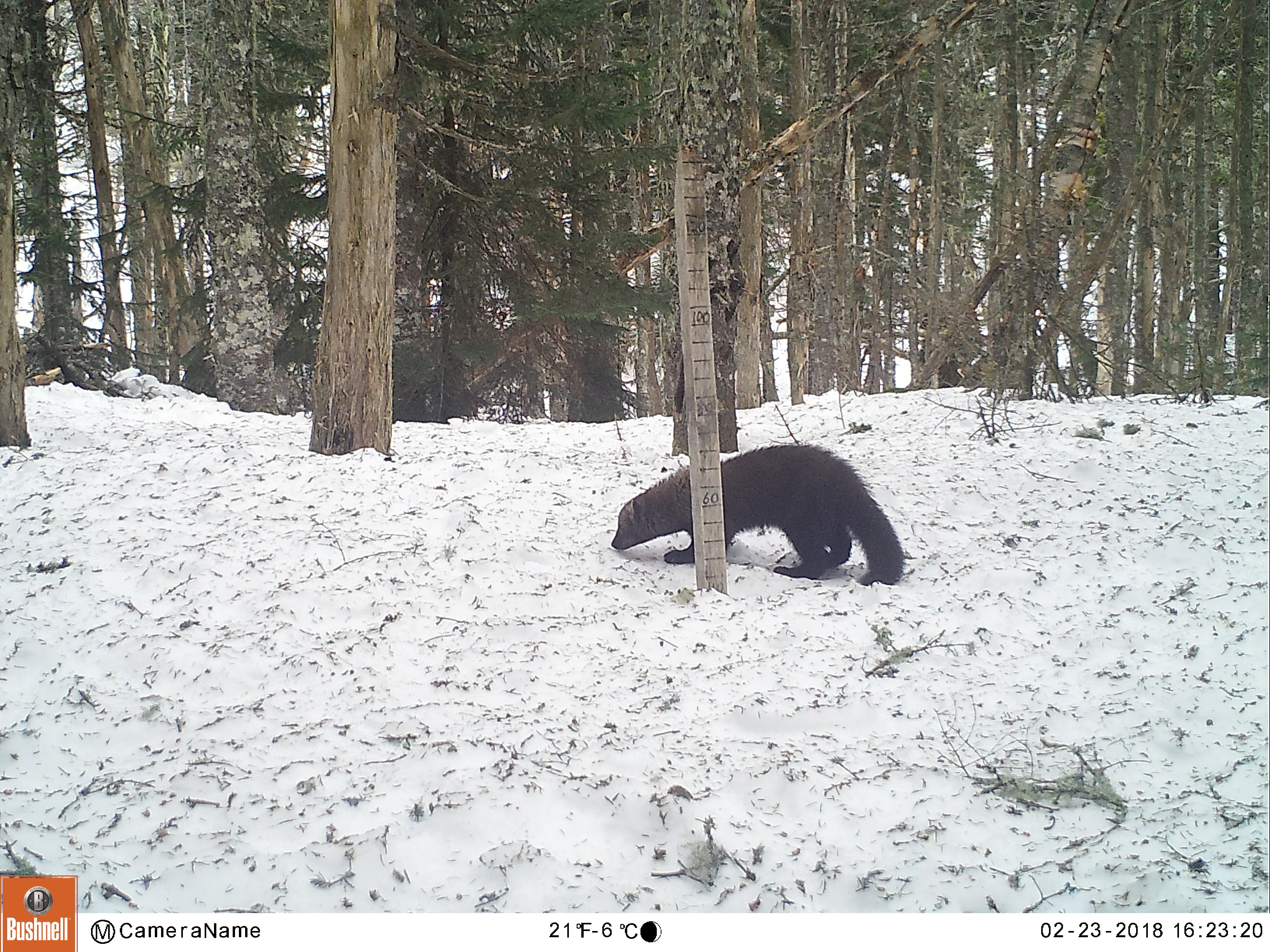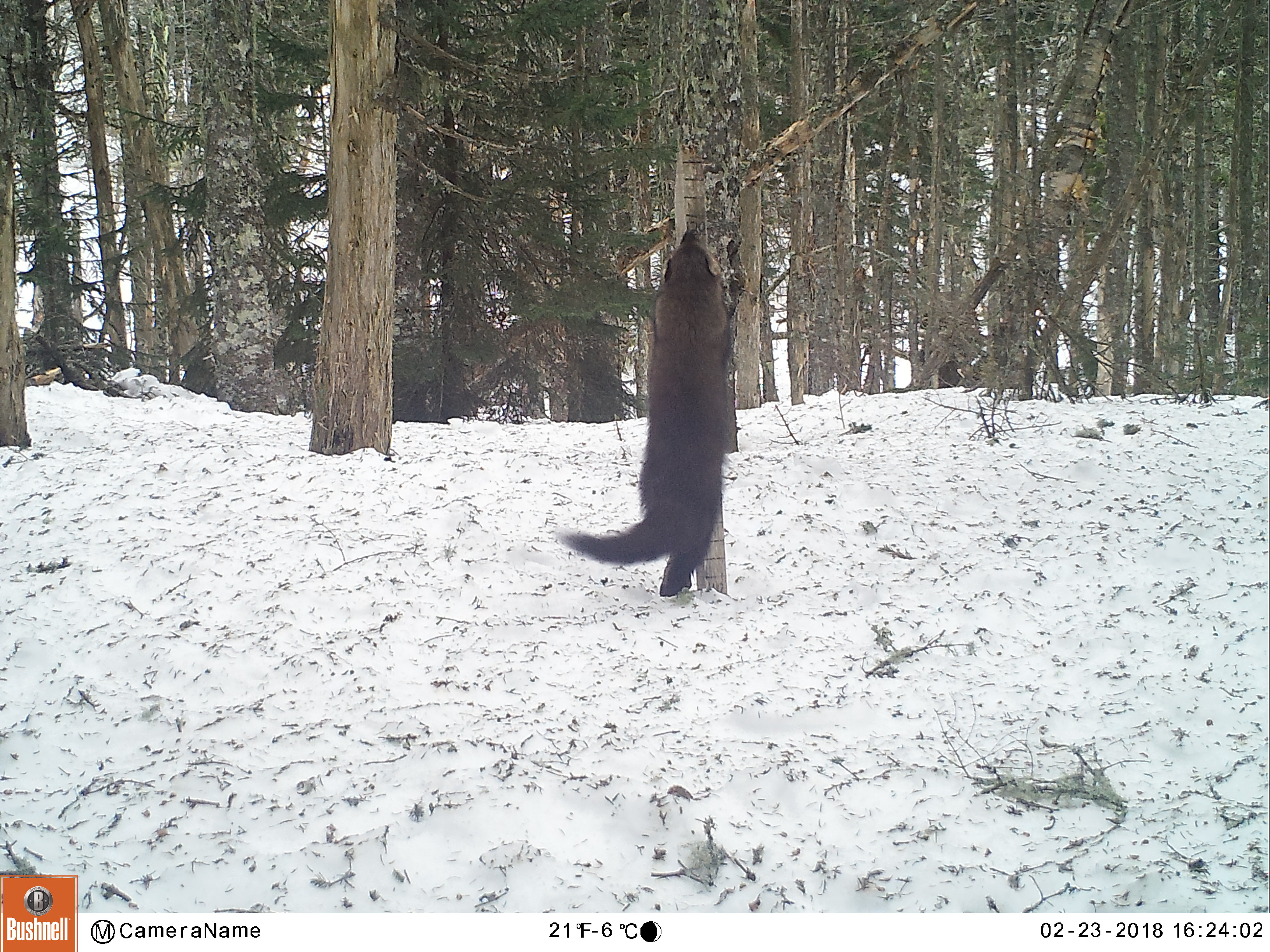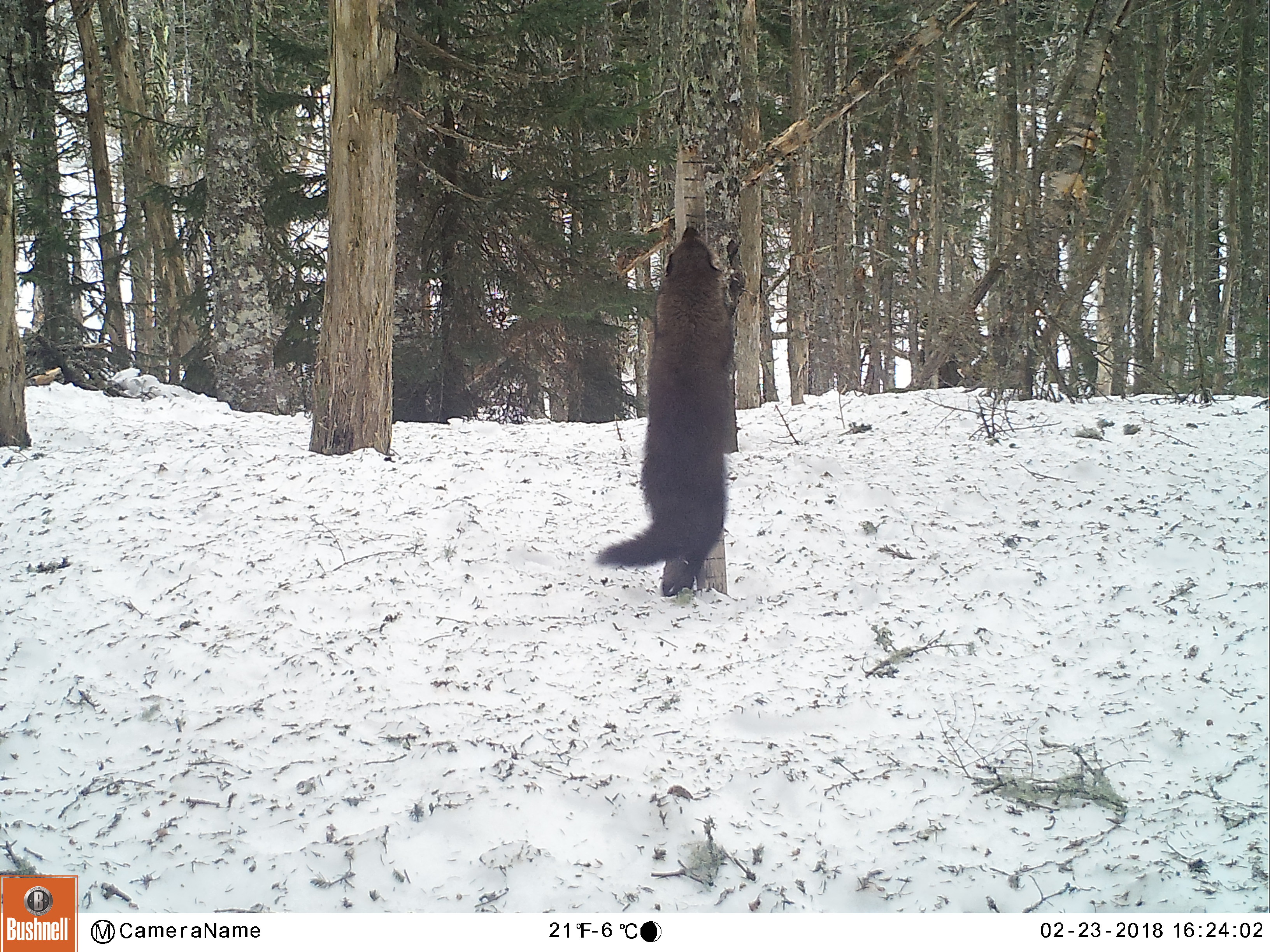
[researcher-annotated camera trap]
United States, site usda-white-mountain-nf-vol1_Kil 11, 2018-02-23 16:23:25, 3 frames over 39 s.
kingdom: Animalia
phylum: Chordata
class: Mammalia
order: Carnivora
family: Mustelidae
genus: Pekania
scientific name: Pekania pennanti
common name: fisher